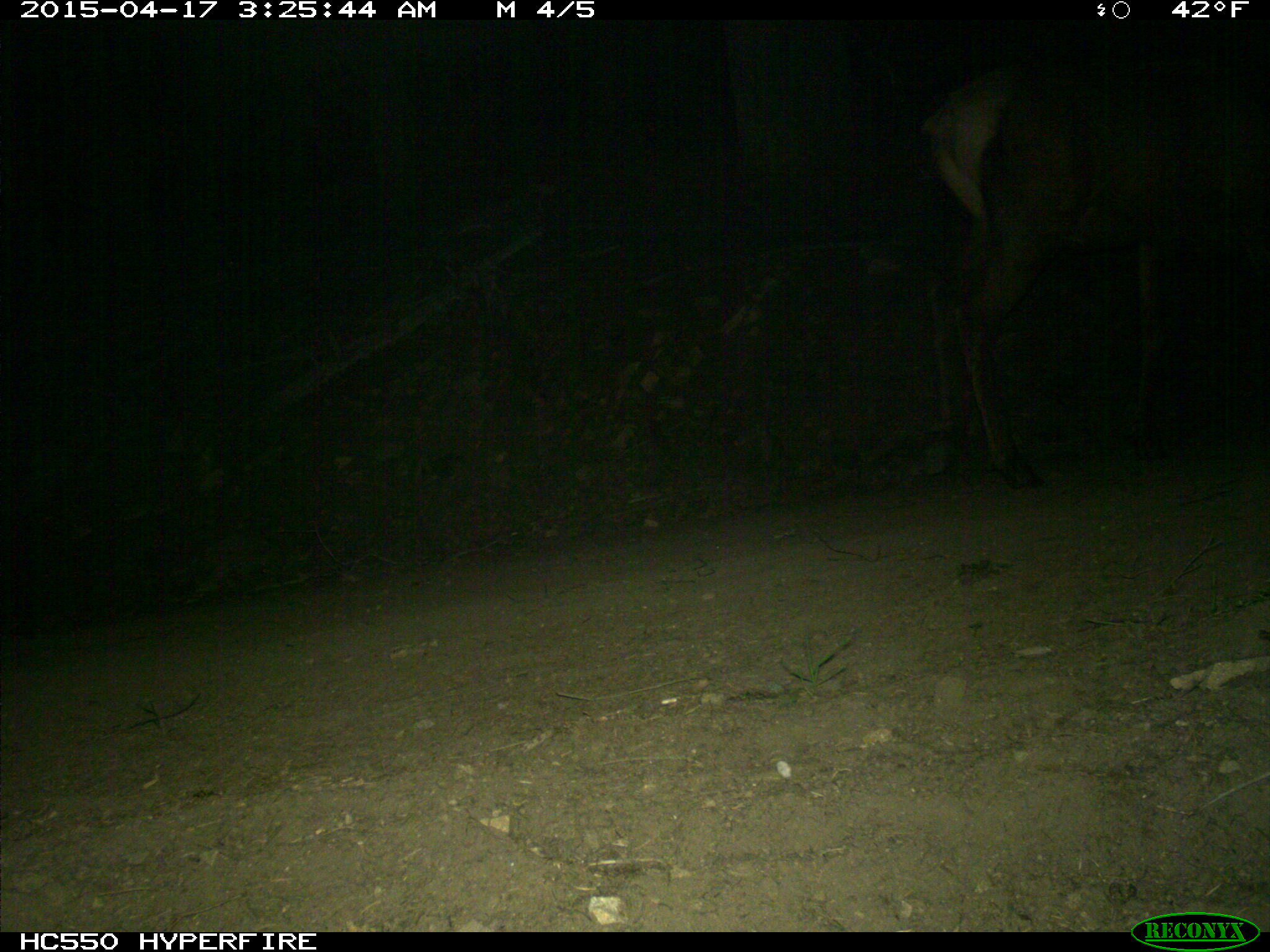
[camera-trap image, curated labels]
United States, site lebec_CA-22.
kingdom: Animalia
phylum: Chordata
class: Mammalia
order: Artiodactyla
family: Cervidae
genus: Cervus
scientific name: Cervus canadensis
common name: elk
Cervus canadensis (elk).